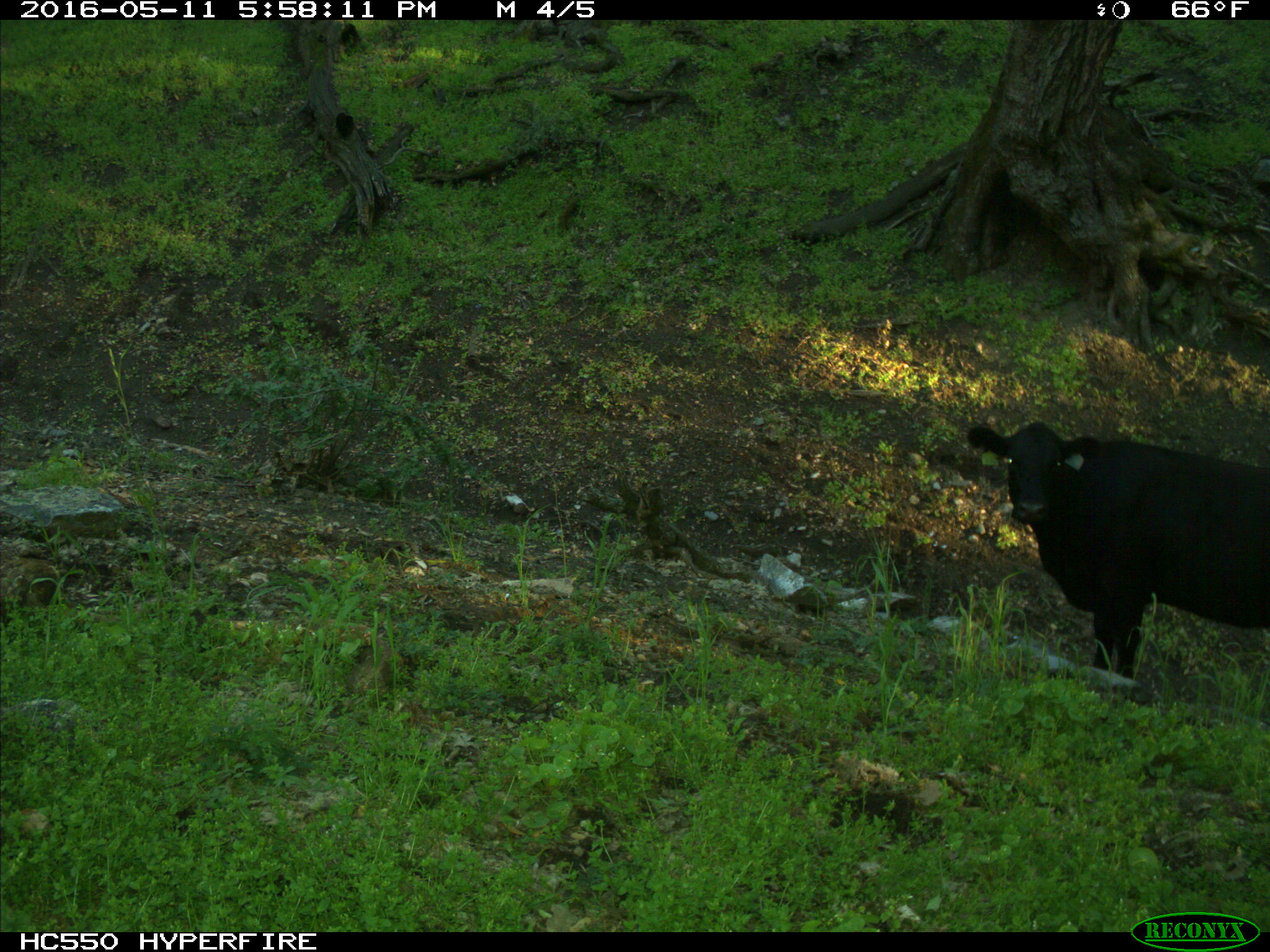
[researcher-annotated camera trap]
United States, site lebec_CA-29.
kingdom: Animalia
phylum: Chordata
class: Mammalia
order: Artiodactyla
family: Bovidae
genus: Bos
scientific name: Bos taurus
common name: domestic cow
Bos taurus (domestic cow).